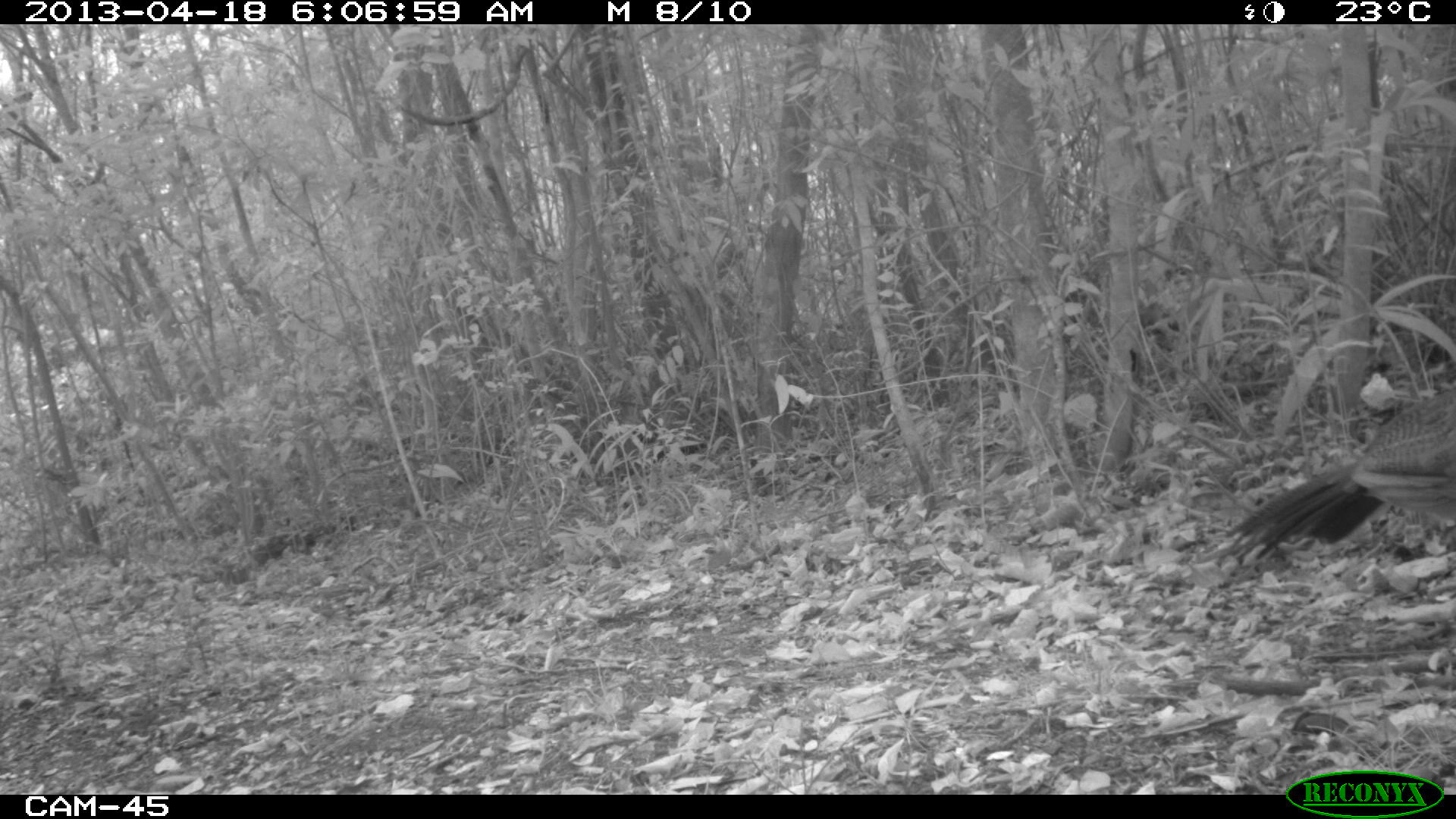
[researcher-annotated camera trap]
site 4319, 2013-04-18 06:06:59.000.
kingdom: Animalia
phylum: Chordata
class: Aves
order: Galliformes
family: Cracidae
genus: Crax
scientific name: Crax rubra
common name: great curassow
Crax rubra (great curassow), count 1, sex female.